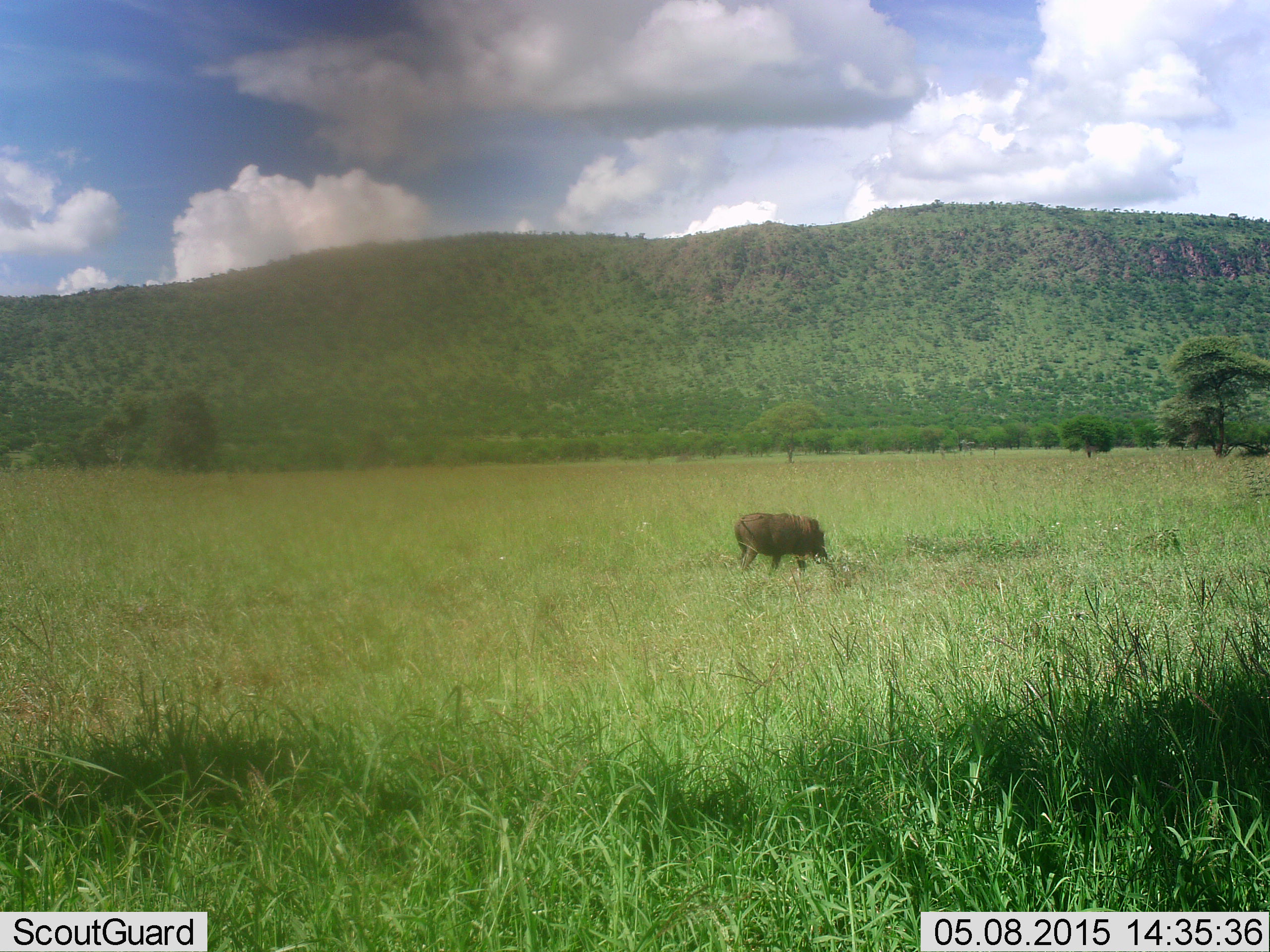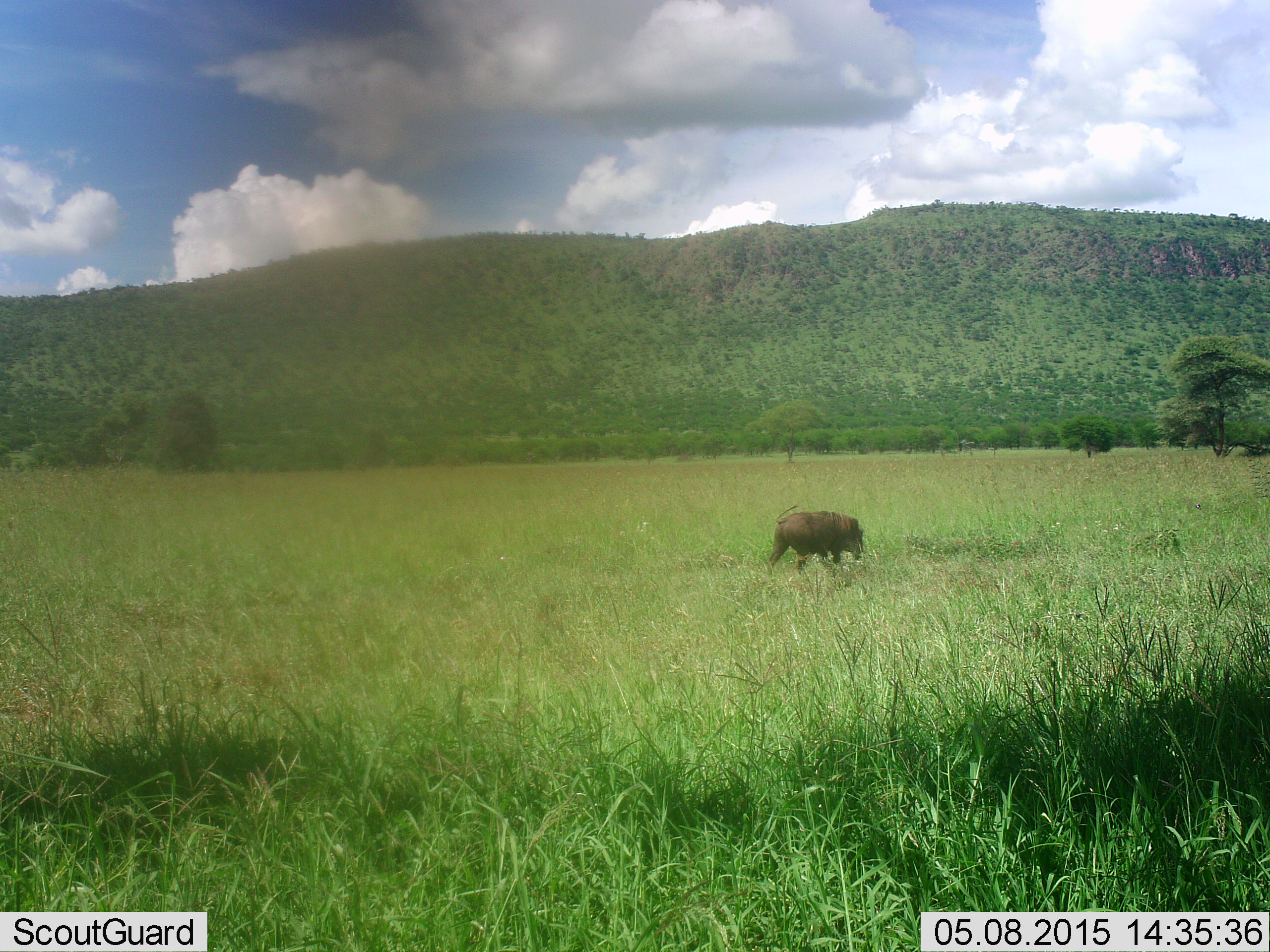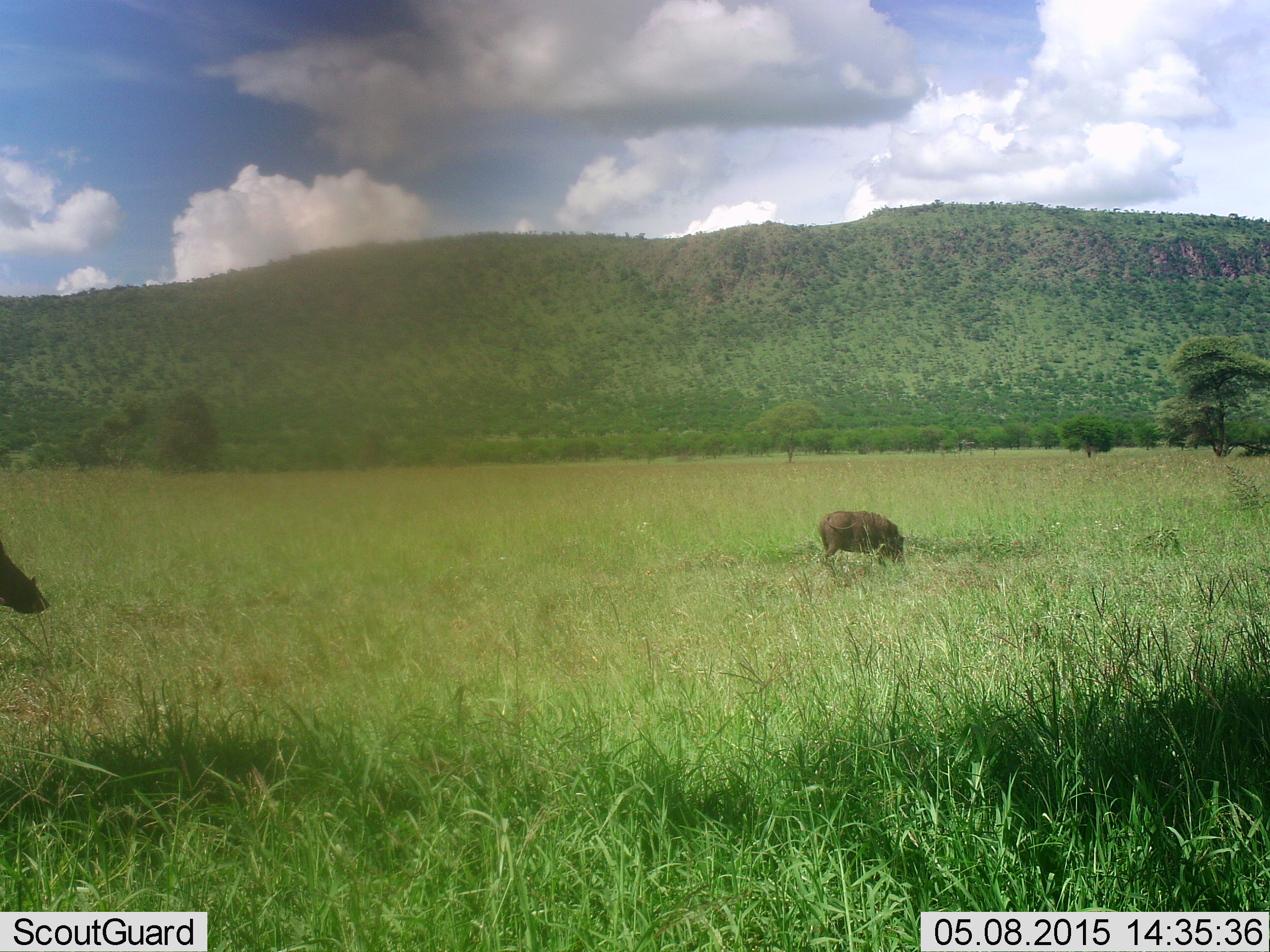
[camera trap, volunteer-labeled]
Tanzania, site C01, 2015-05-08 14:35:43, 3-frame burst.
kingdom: Animalia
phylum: Chordata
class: Mammalia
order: Artiodactyla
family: Suidae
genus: Phacochoerus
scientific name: Phacochoerus africanus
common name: warthog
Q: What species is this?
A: Warthog (Phacochoerus africanus).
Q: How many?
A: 2.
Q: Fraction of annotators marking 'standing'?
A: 10%.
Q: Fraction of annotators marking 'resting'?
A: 0%.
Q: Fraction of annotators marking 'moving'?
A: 80%.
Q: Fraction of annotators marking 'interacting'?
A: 0%.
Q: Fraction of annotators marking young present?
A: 0%.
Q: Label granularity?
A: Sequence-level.